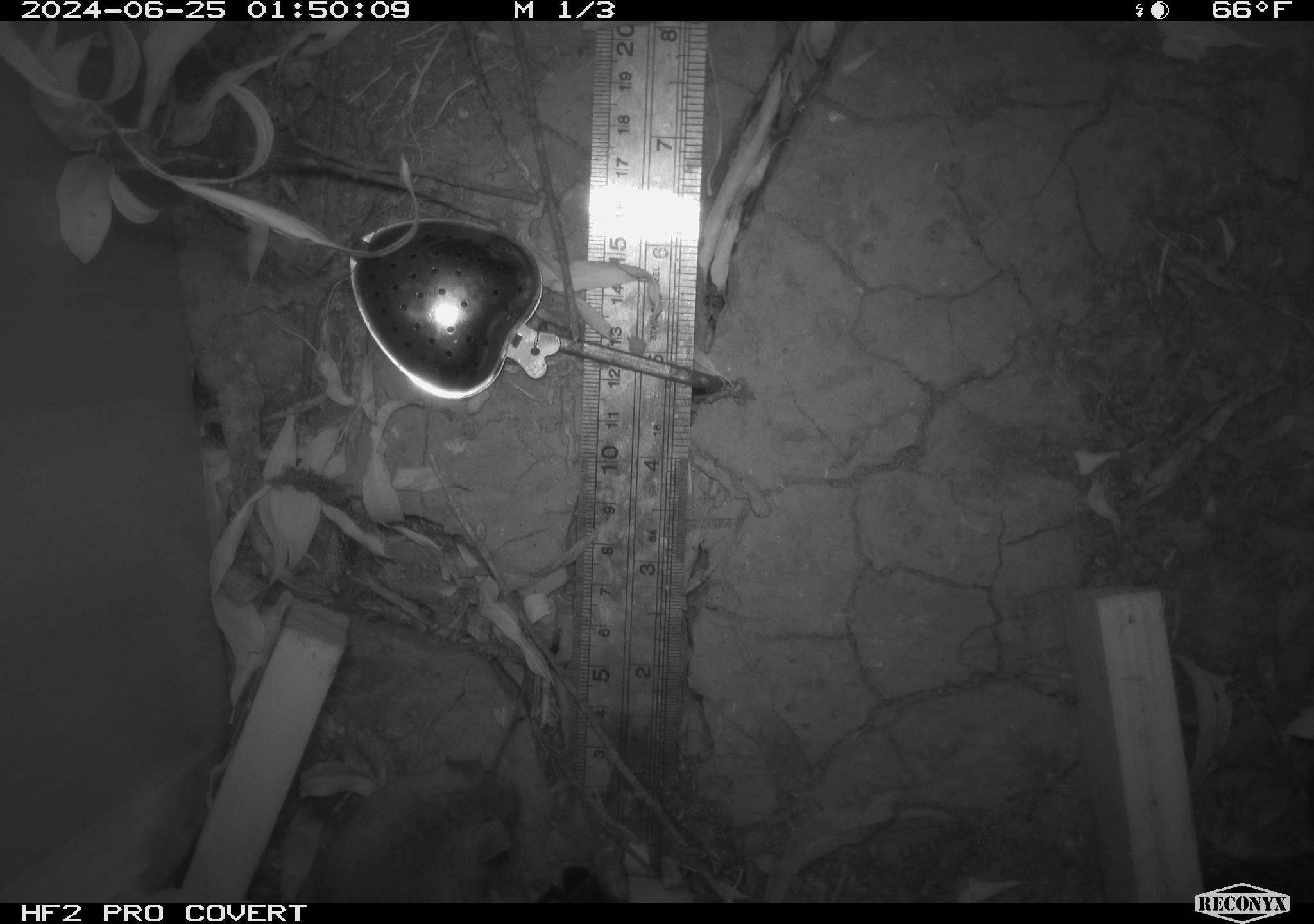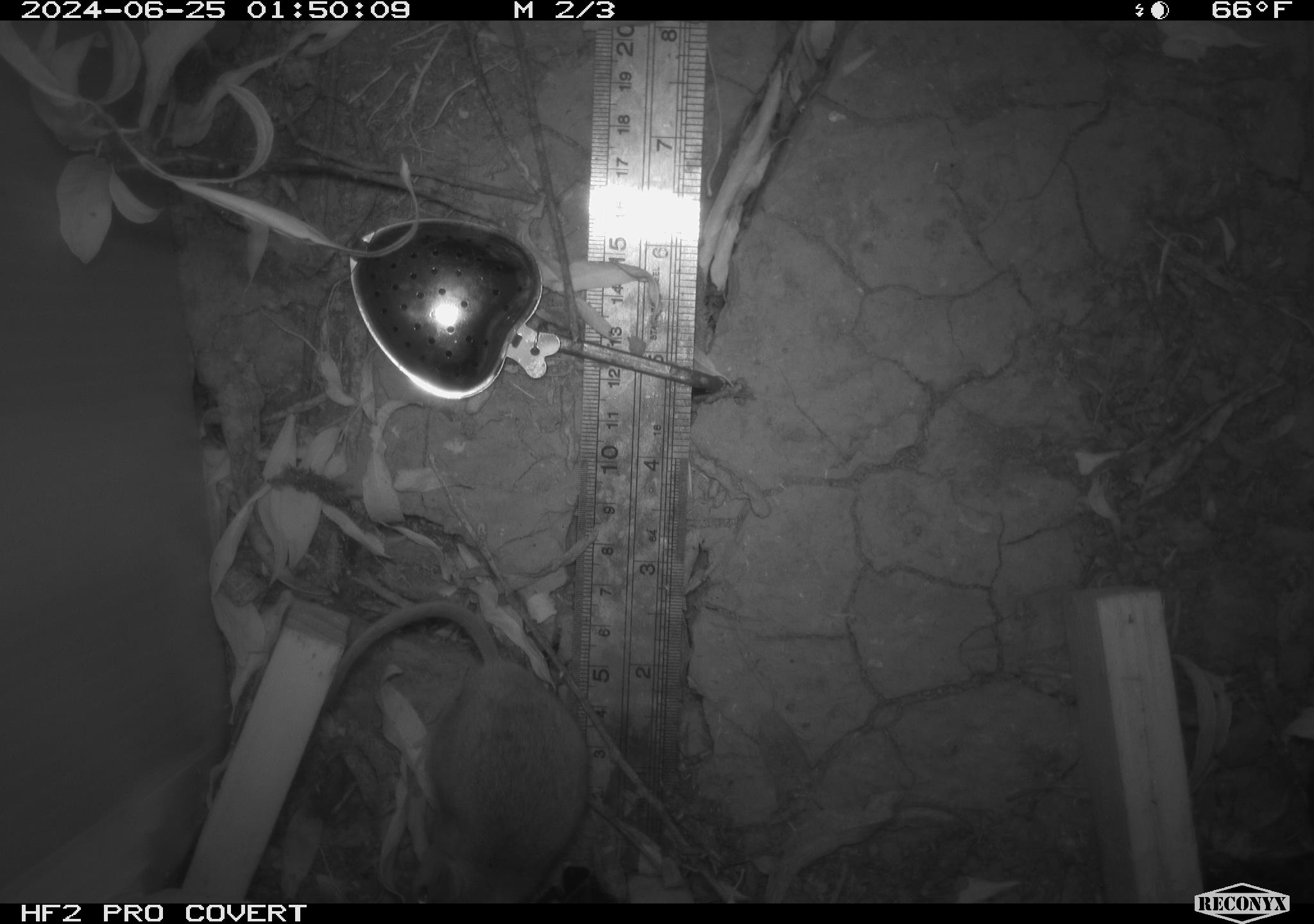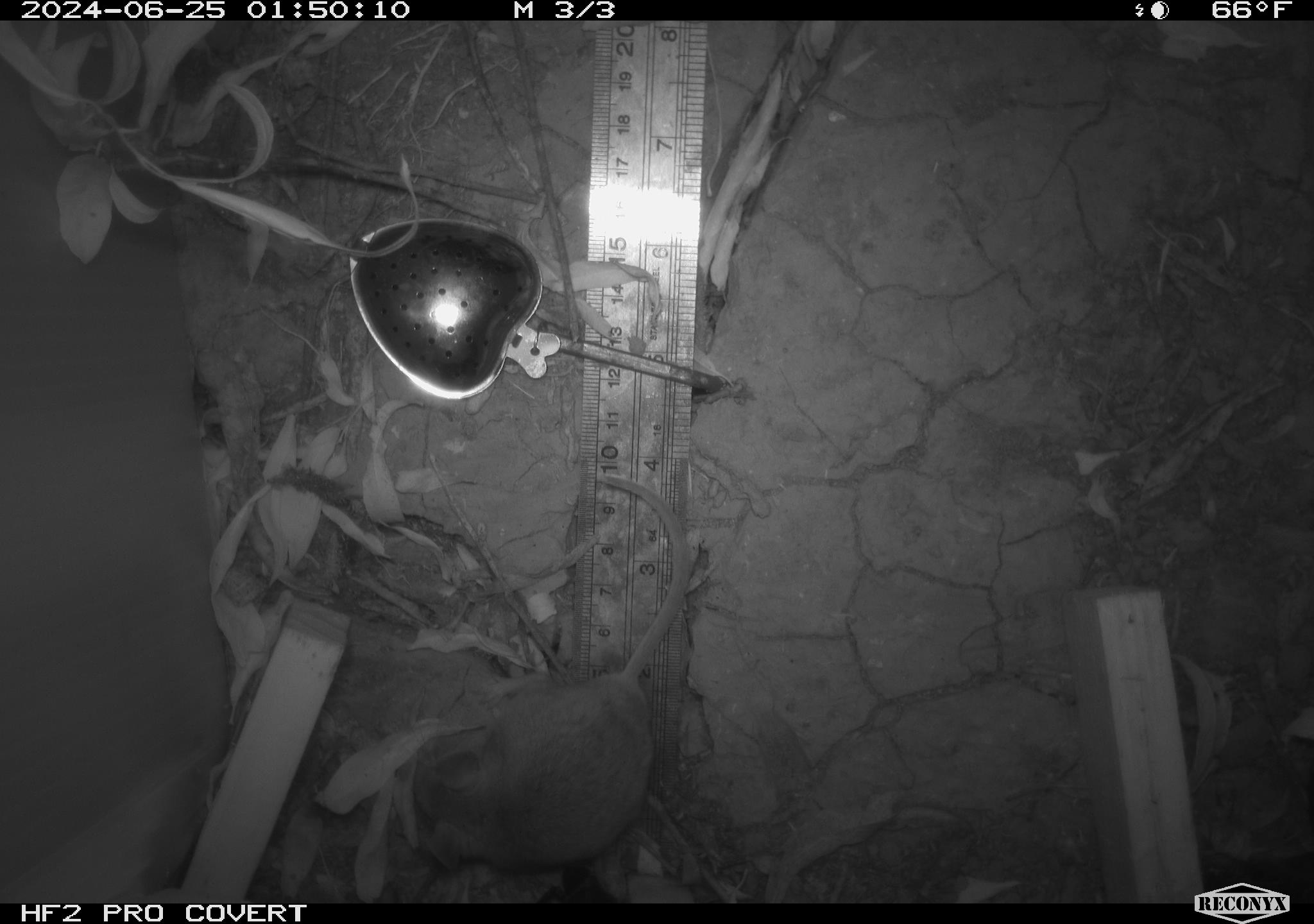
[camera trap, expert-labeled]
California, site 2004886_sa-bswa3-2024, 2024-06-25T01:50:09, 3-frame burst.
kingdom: Animalia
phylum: Chordata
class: Mammalia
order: Rodentia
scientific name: Rodentia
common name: mouse species